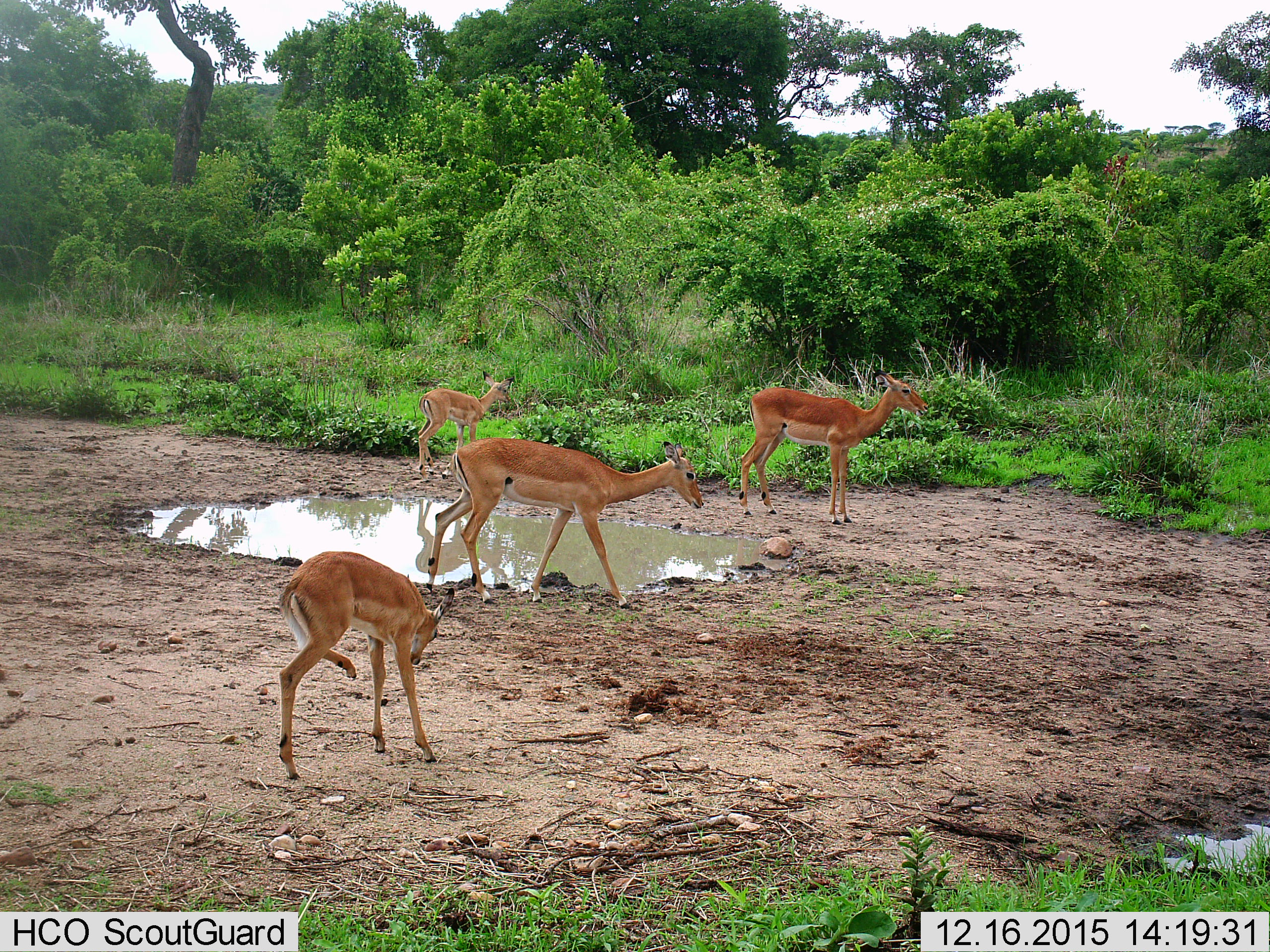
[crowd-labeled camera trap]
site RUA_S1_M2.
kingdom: Animalia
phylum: Chordata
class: Mammalia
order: Artiodactyla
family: Bovidae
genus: Aepyceros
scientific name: Aepyceros melampus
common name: impala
Impala (Aepyceros melampus), count 4. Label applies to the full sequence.